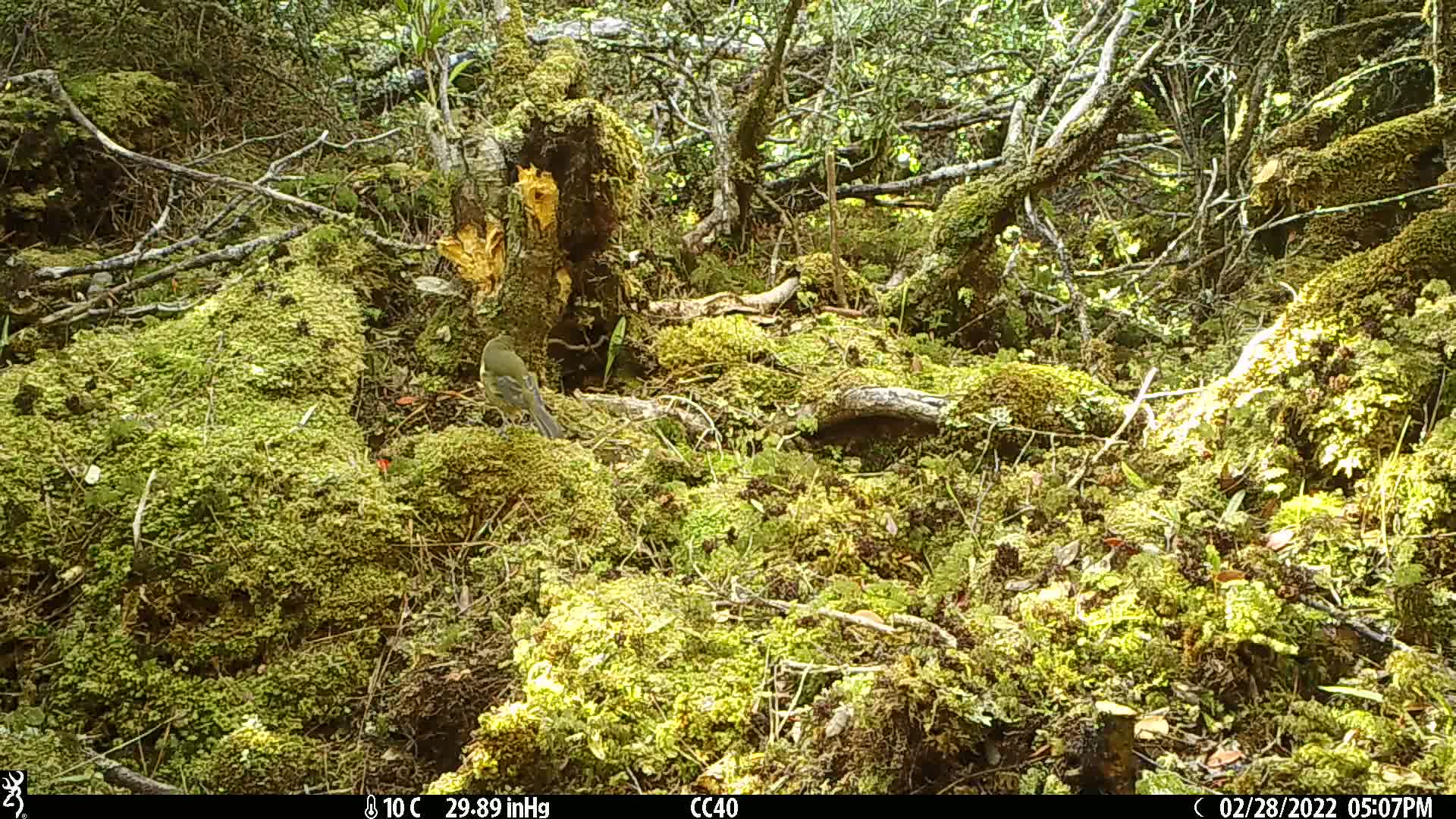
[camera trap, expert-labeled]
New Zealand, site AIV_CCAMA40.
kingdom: Animalia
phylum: Chordata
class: Aves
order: Passeriformes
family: Meliphagidae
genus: Anthornis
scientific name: Anthornis melanura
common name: new zealand bellbird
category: bellbird